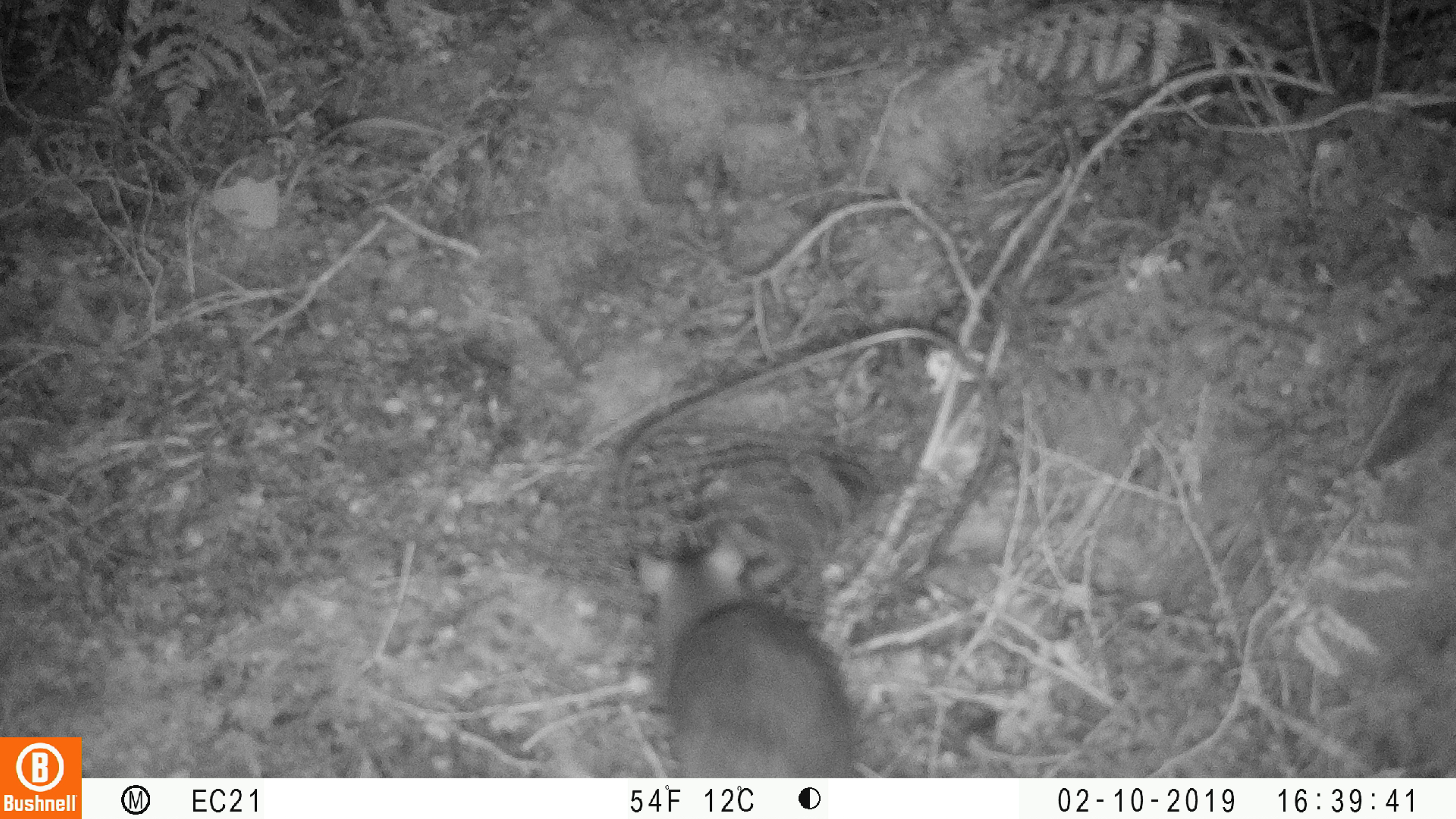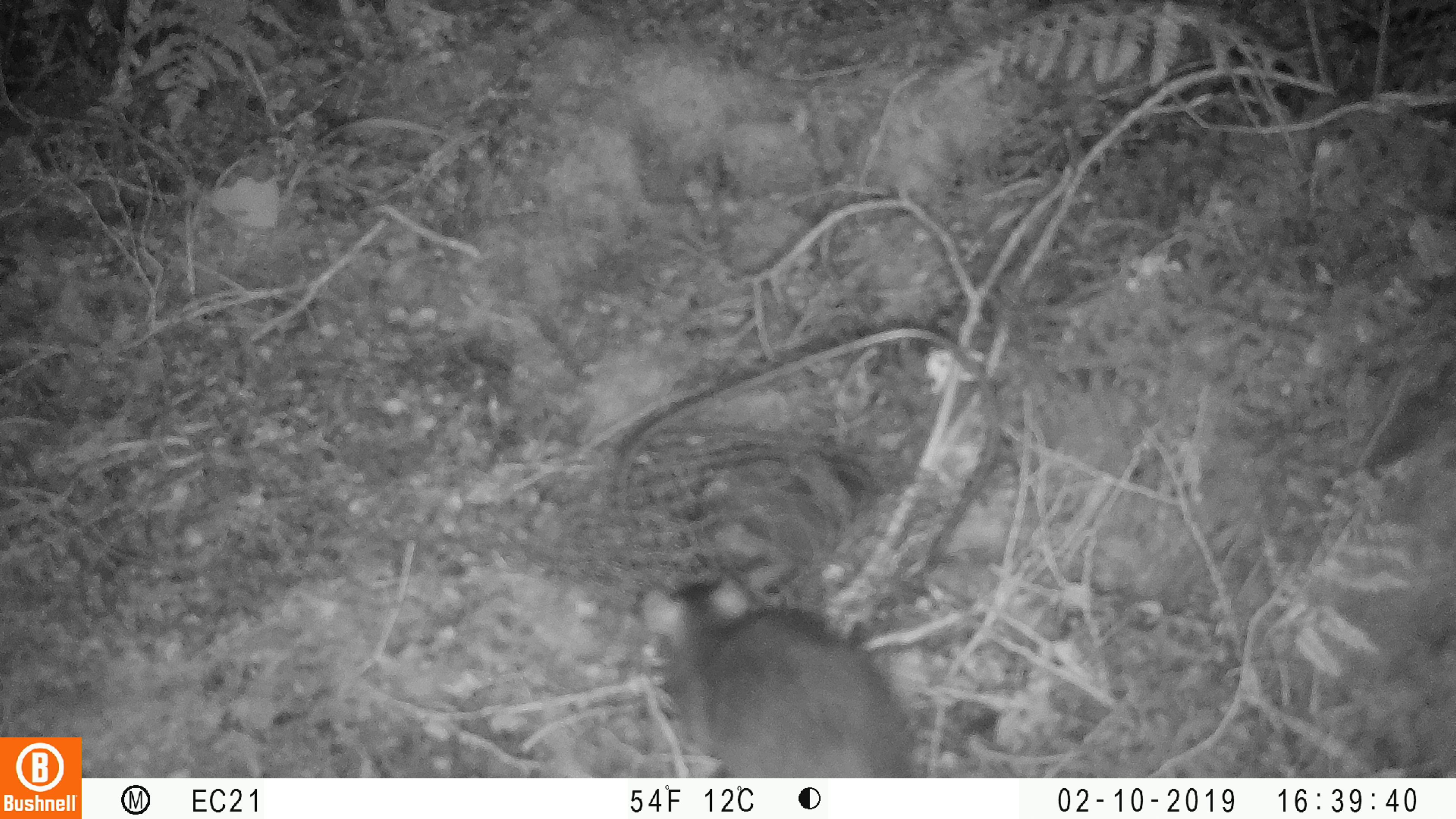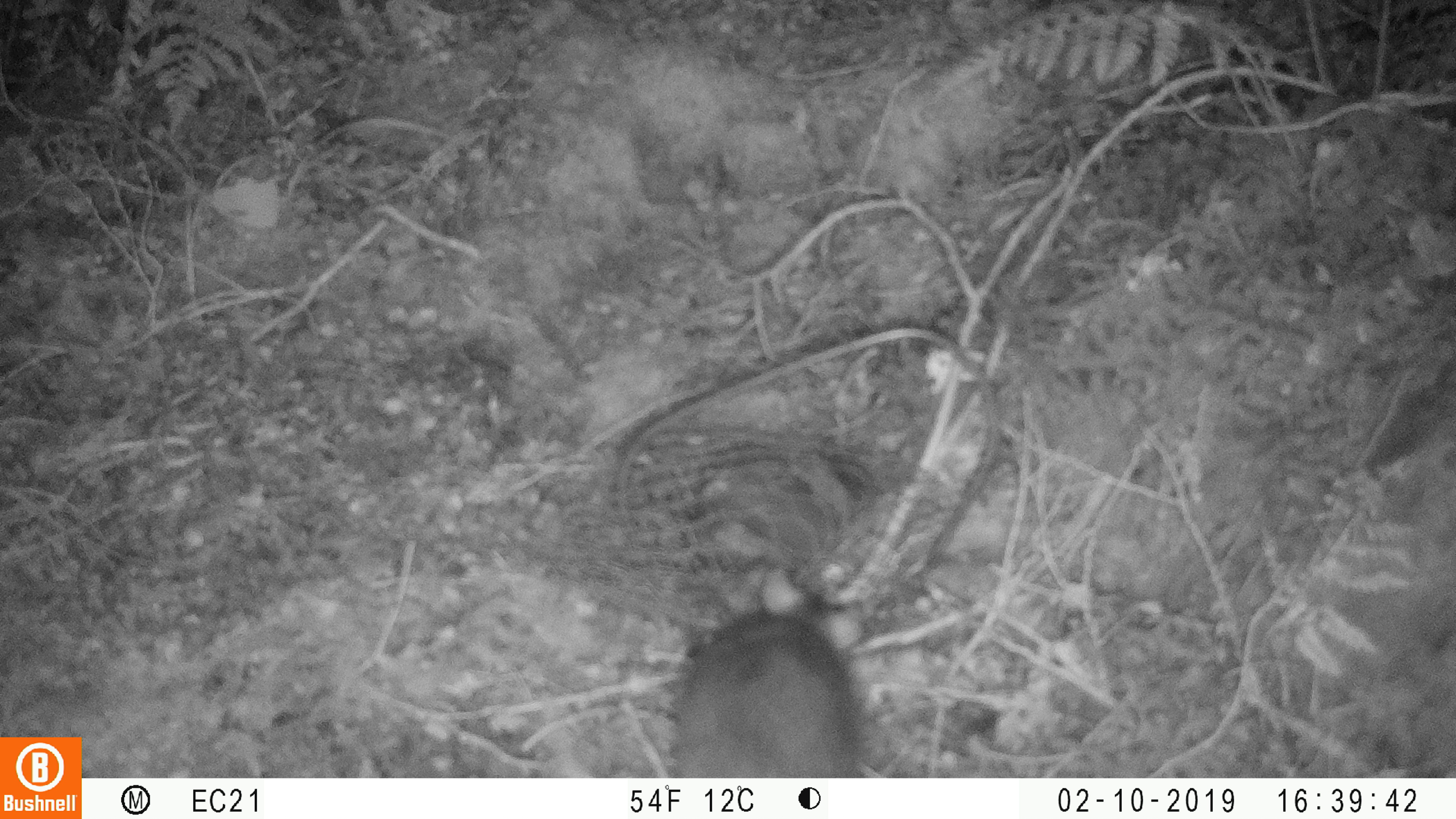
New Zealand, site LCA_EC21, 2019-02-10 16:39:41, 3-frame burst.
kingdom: Animalia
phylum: Chordata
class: Mammalia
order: Rodentia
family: Muridae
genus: Rattus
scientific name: Rattus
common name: rat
Rat (Rattus).